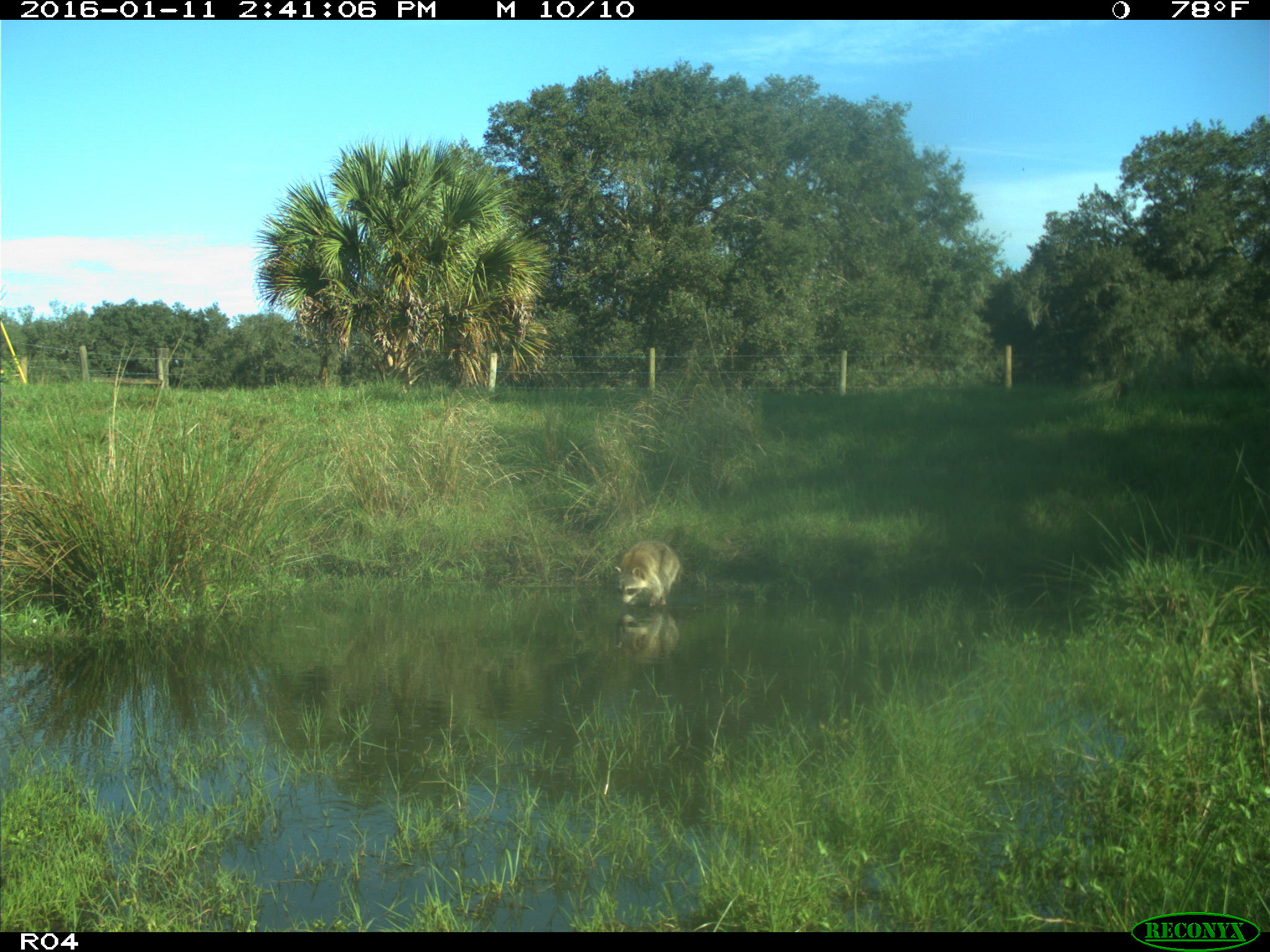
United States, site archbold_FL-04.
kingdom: Animalia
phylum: Chordata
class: Mammalia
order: Carnivora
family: Procyonidae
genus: Procyon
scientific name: Procyon lotor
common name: common raccoon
Procyon lotor (common raccoon).